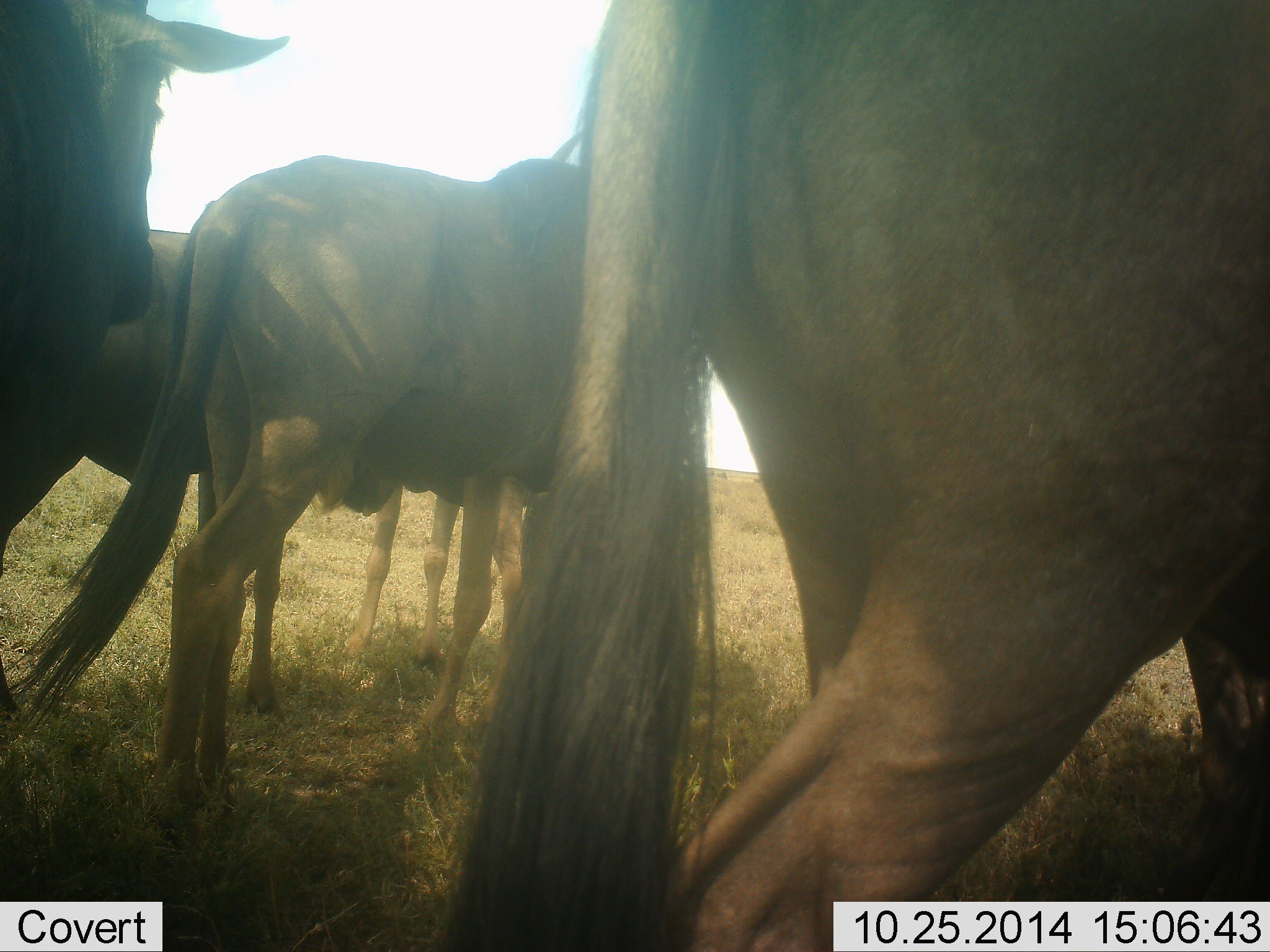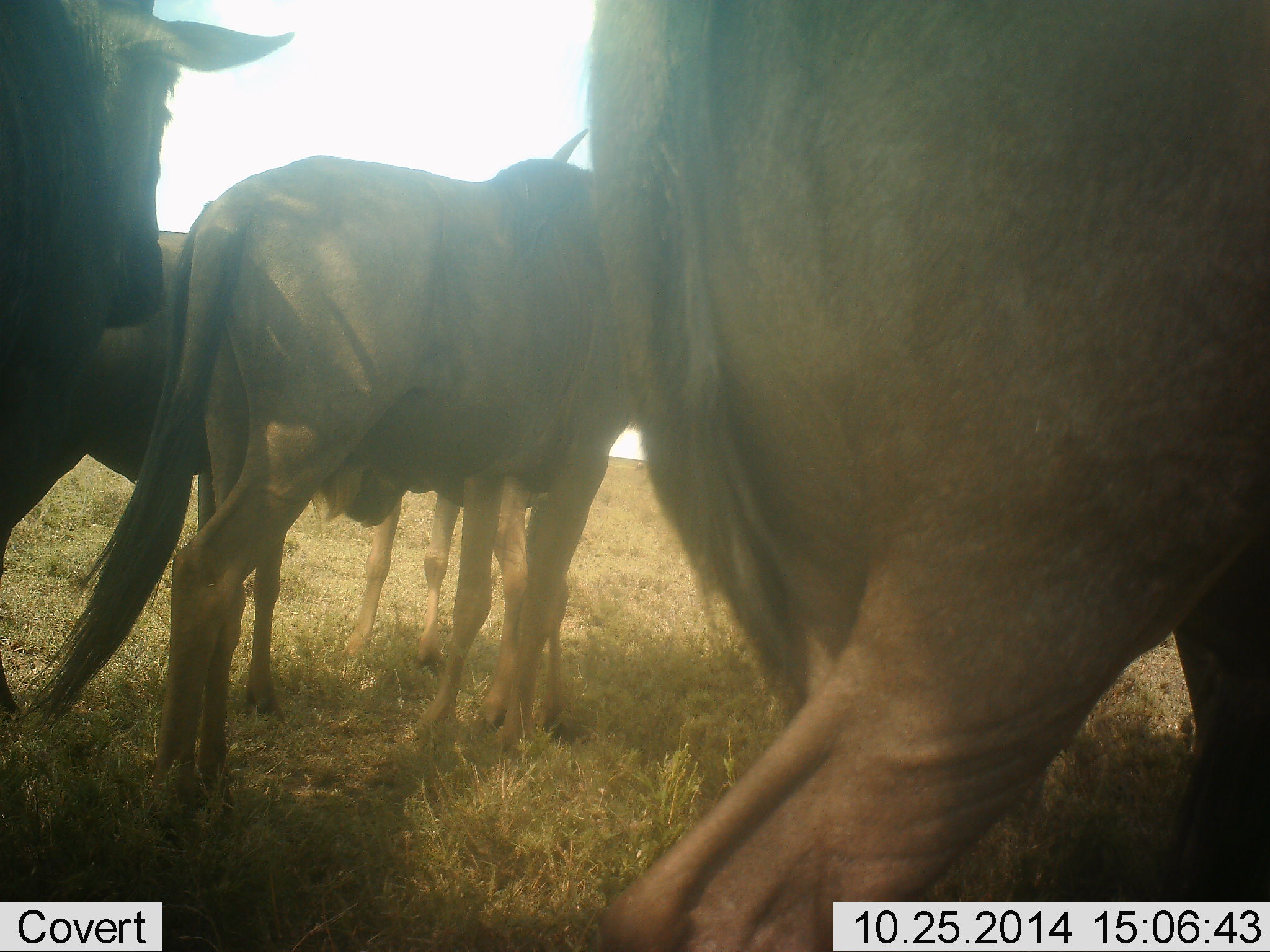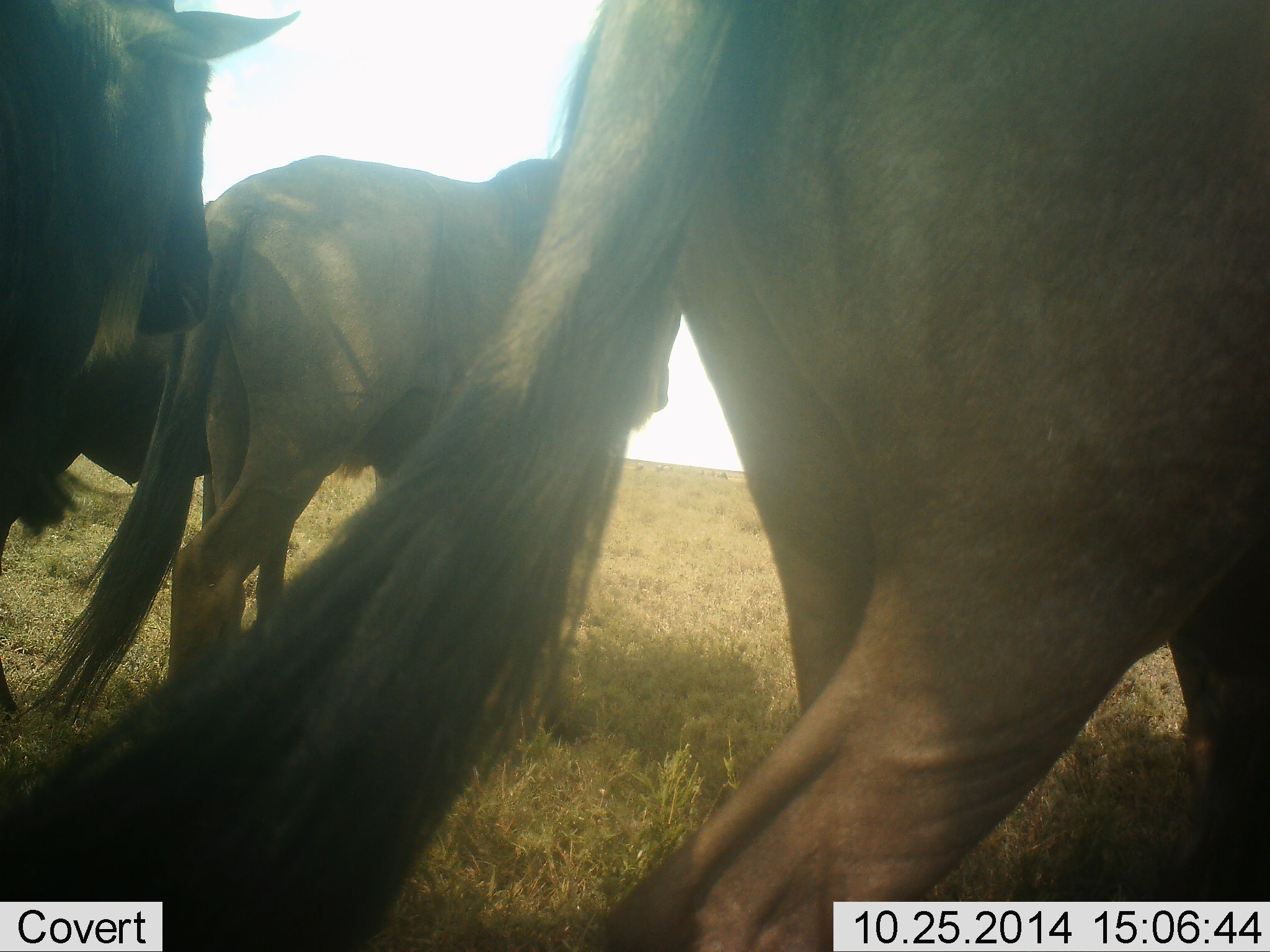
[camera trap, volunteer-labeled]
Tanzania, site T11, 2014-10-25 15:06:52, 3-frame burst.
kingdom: Animalia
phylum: Chordata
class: Mammalia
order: Artiodactyla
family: Bovidae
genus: Connochaetes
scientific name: Connochaetes taurinus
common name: blue wildebeest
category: wildebeest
Wildebeest (blue wildebeest) (Connochaetes taurinus), count 4. Behavior (volunteer vote fractions): standing 90%, resting 10%, moving 10%, interacting 0%. Young present (vote fraction): 10%. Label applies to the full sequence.